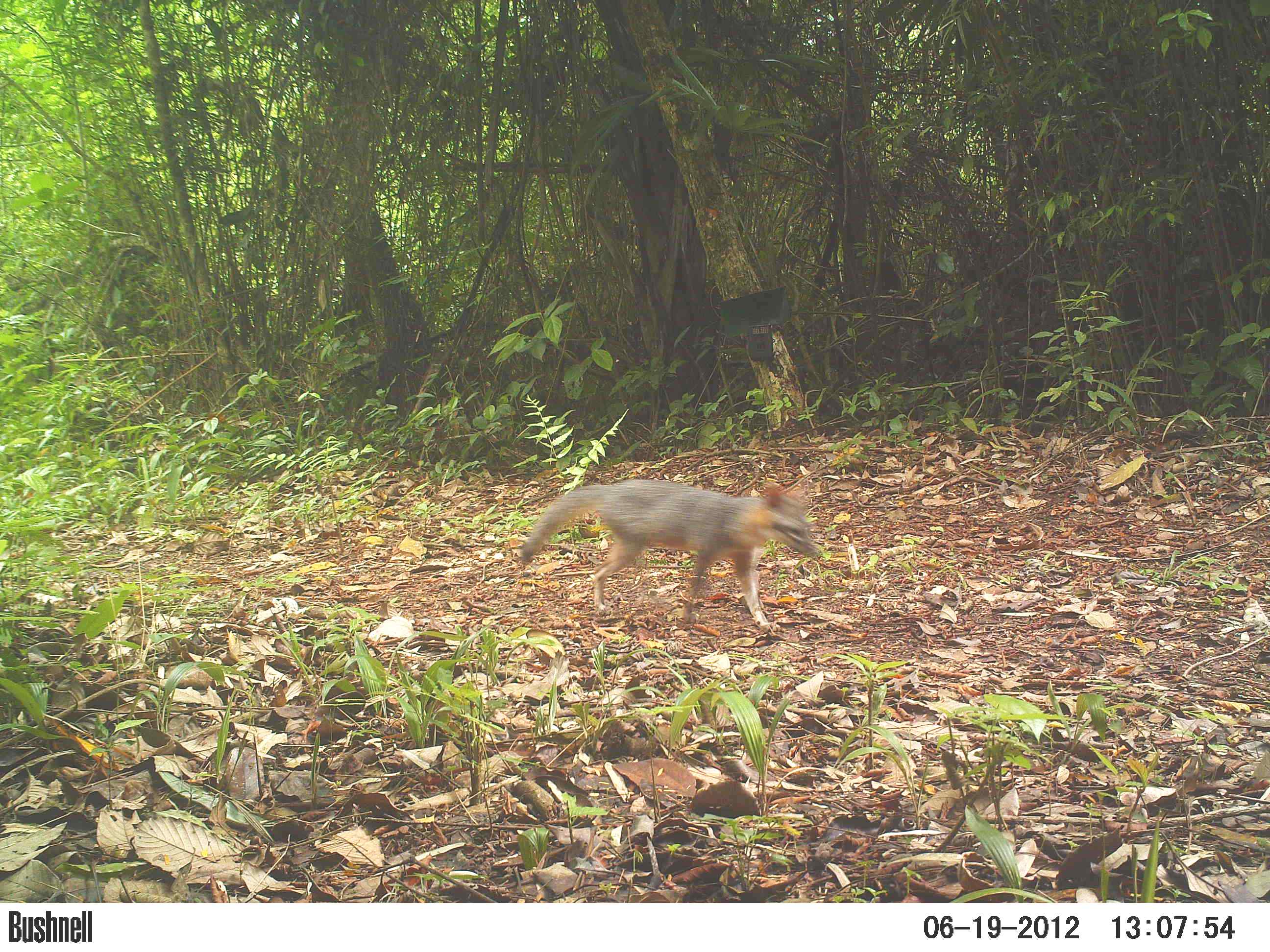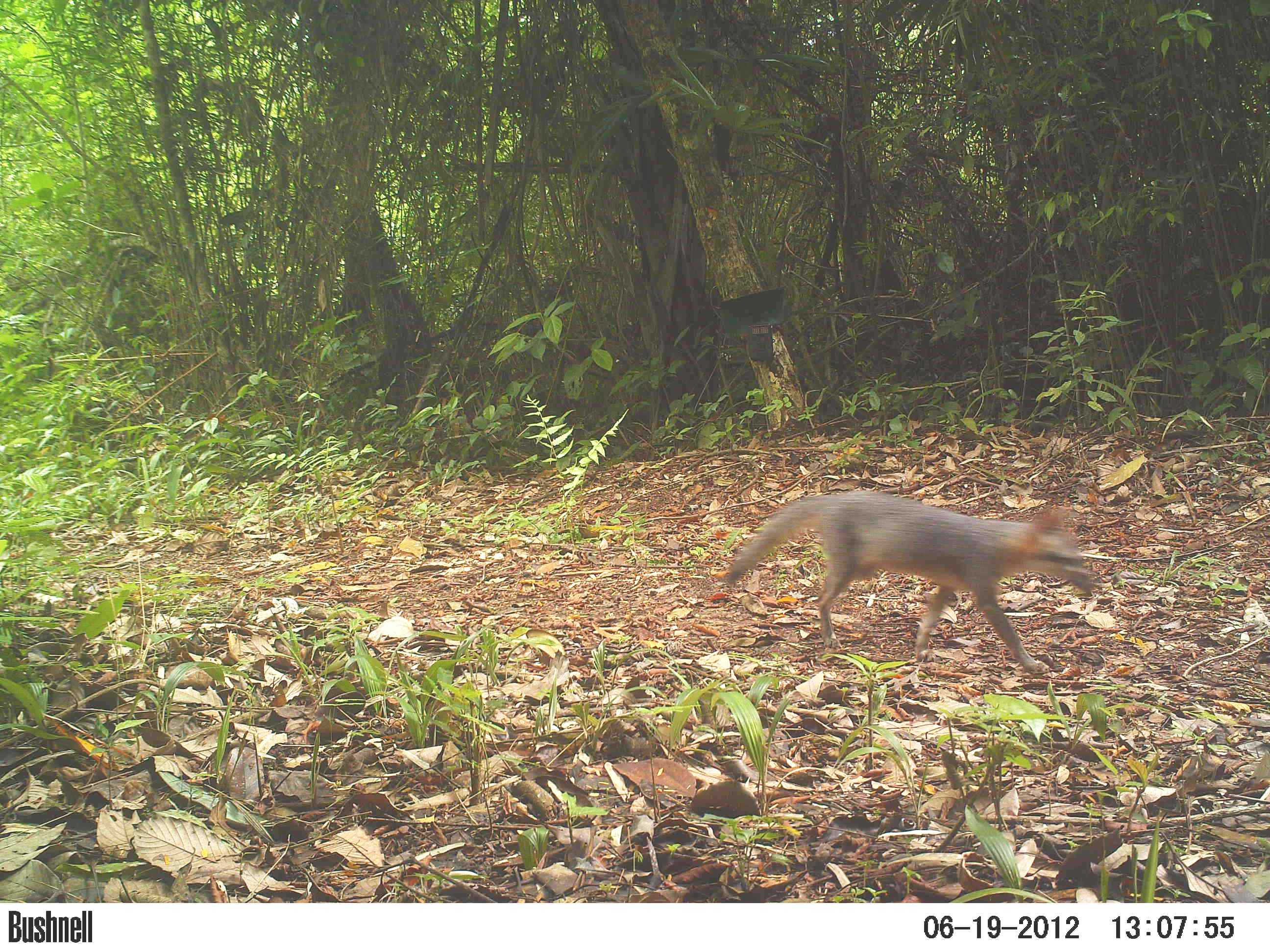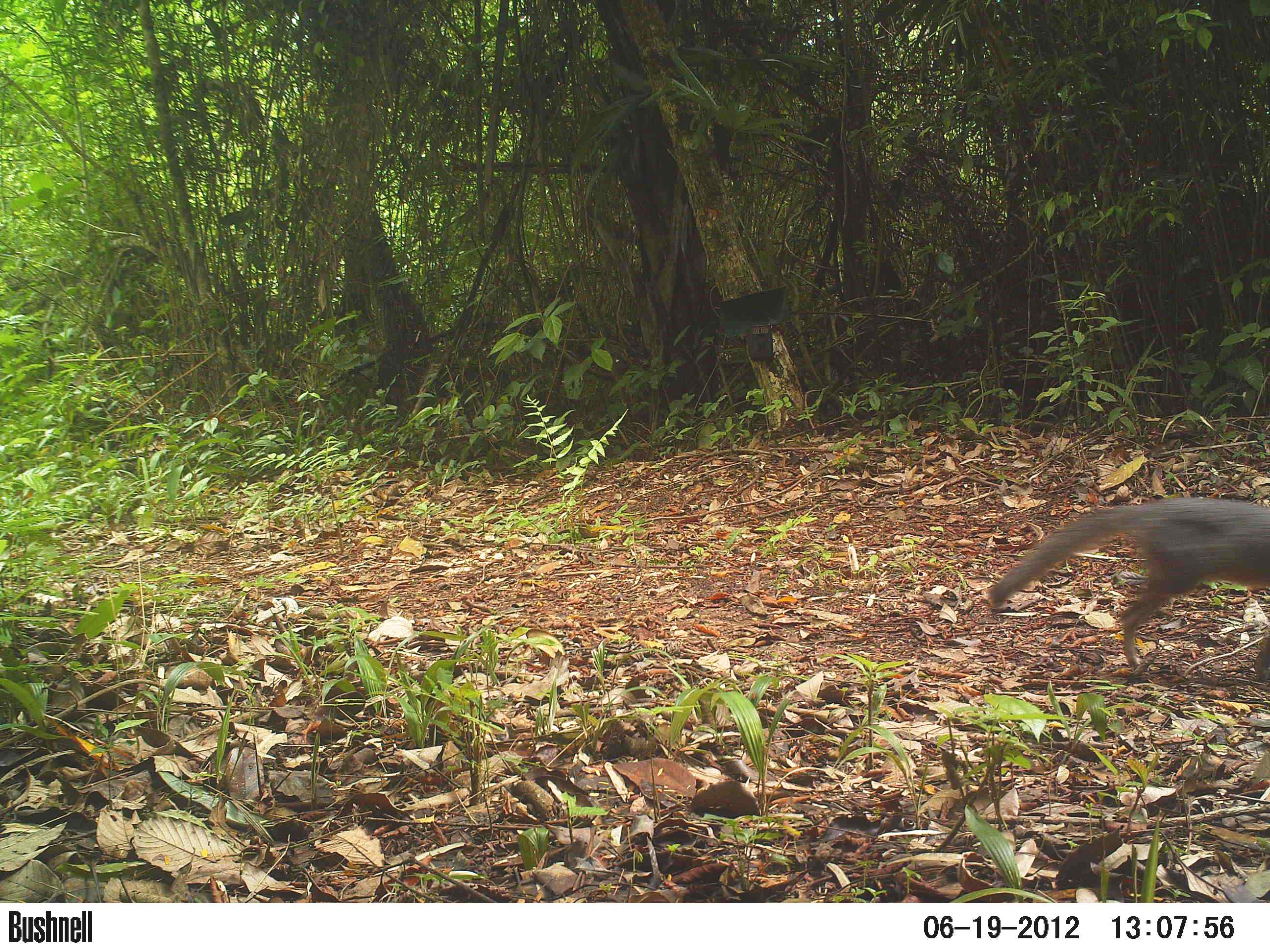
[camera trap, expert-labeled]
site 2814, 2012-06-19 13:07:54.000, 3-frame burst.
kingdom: Animalia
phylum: Chordata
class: Mammalia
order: Carnivora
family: Canidae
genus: Urocyon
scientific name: Urocyon cinereoargenteus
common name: gray fox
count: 1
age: adult